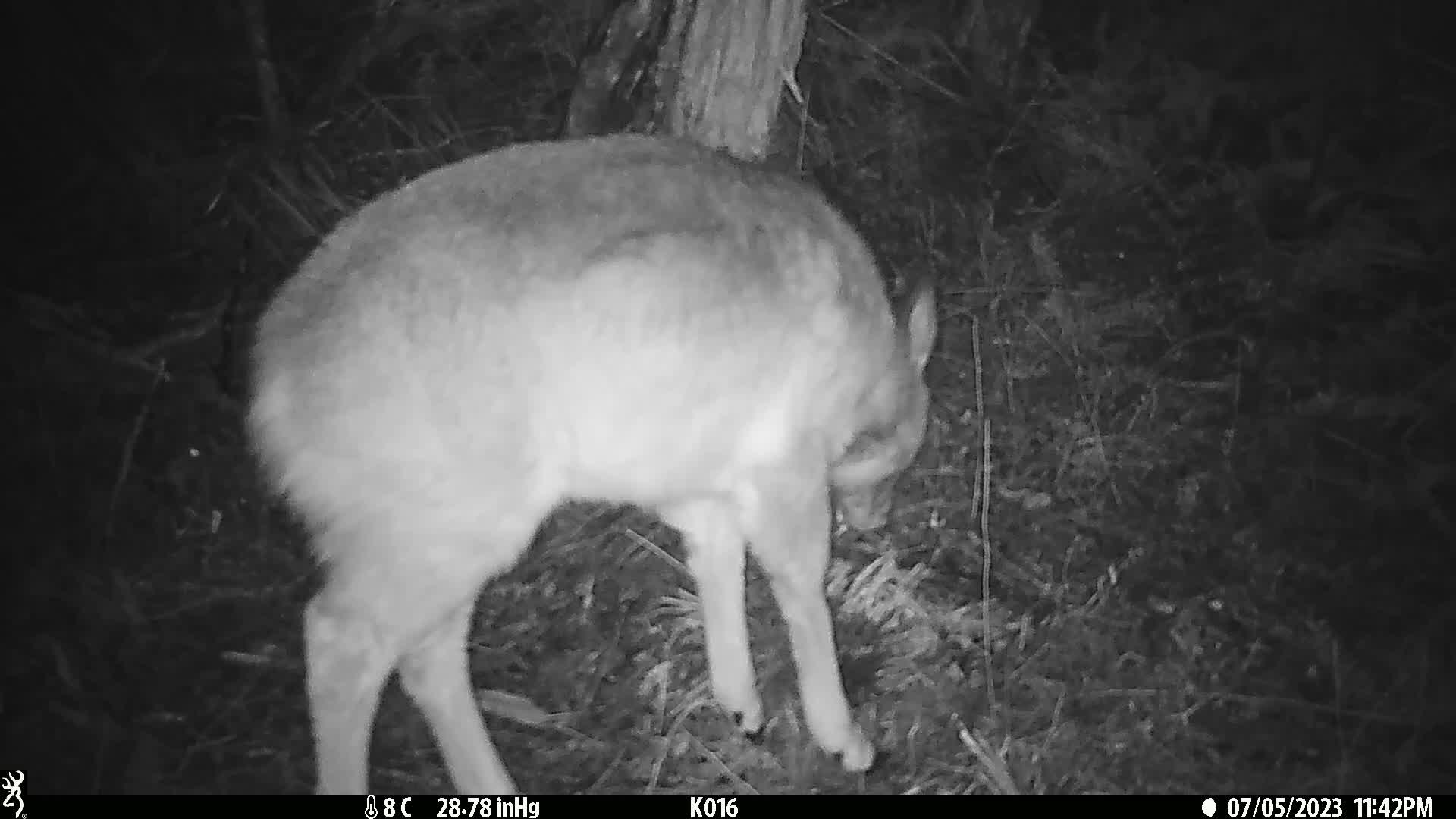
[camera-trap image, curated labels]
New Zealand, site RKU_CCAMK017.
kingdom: Animalia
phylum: Chordata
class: Mammalia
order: Artiodactyla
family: Cervidae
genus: Odocoileus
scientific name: Odocoileus virginianus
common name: white-tailed deer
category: white tailed deer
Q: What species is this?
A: White tailed deer (white-tailed deer) (Odocoileus virginianus).